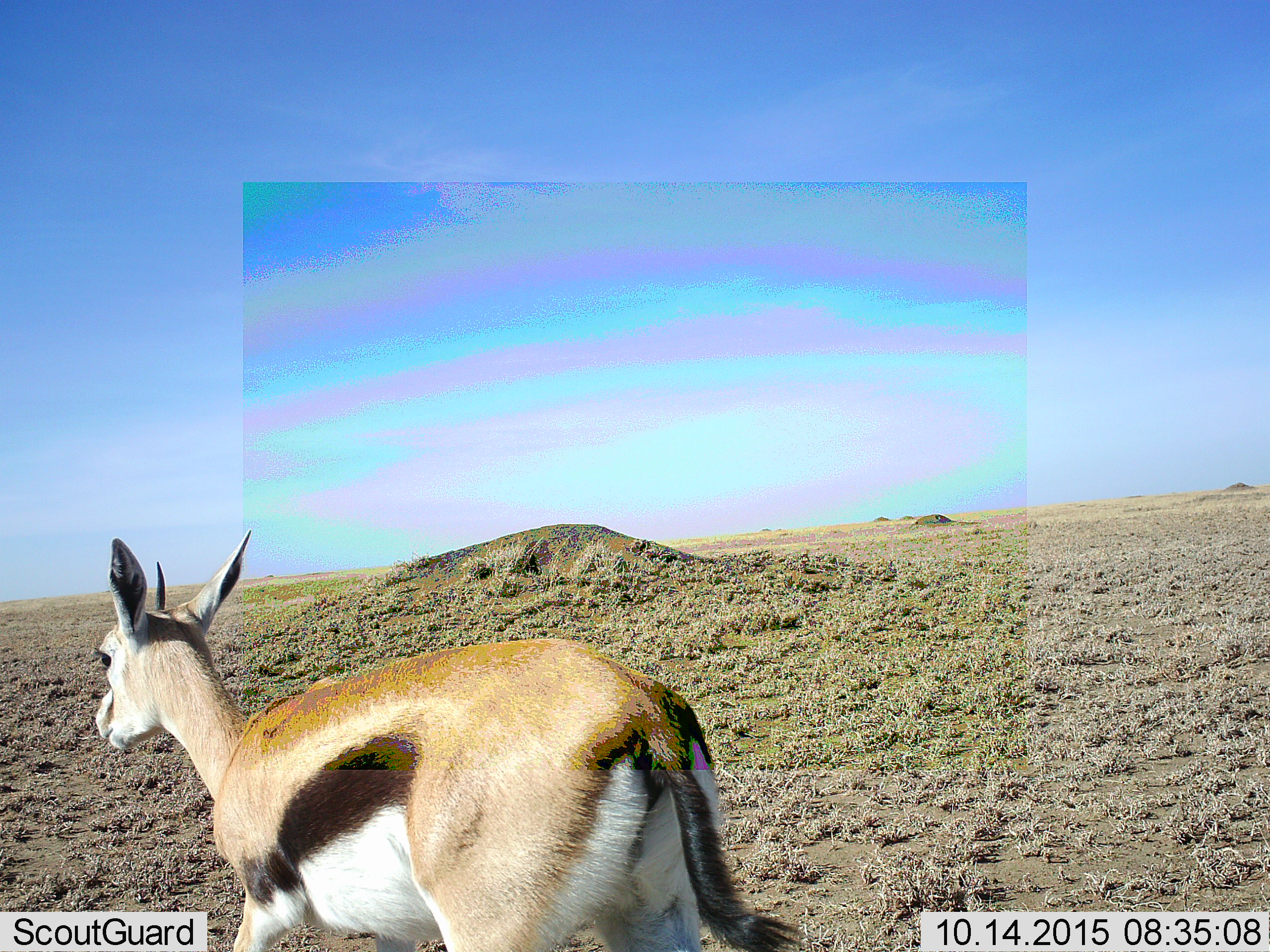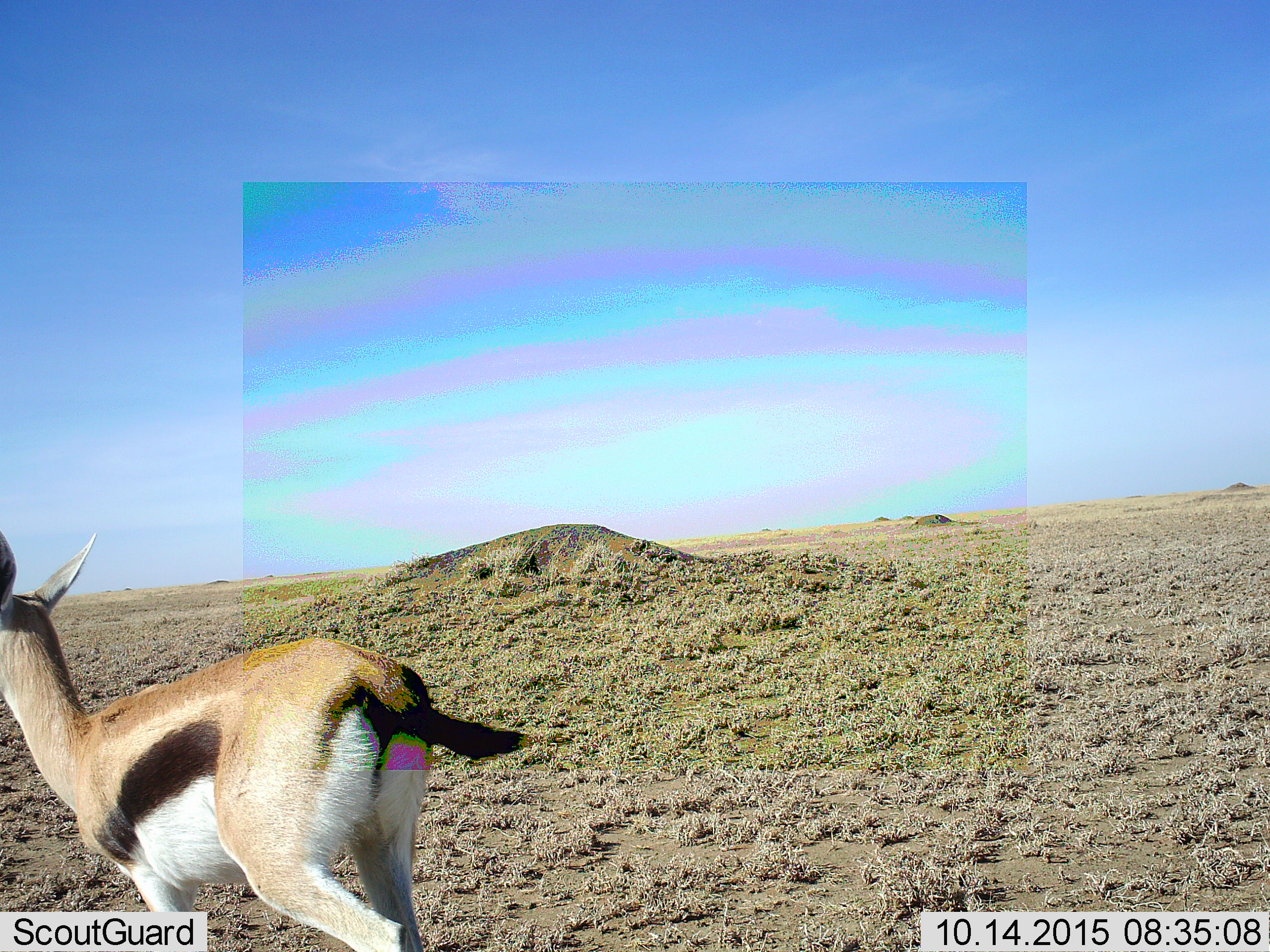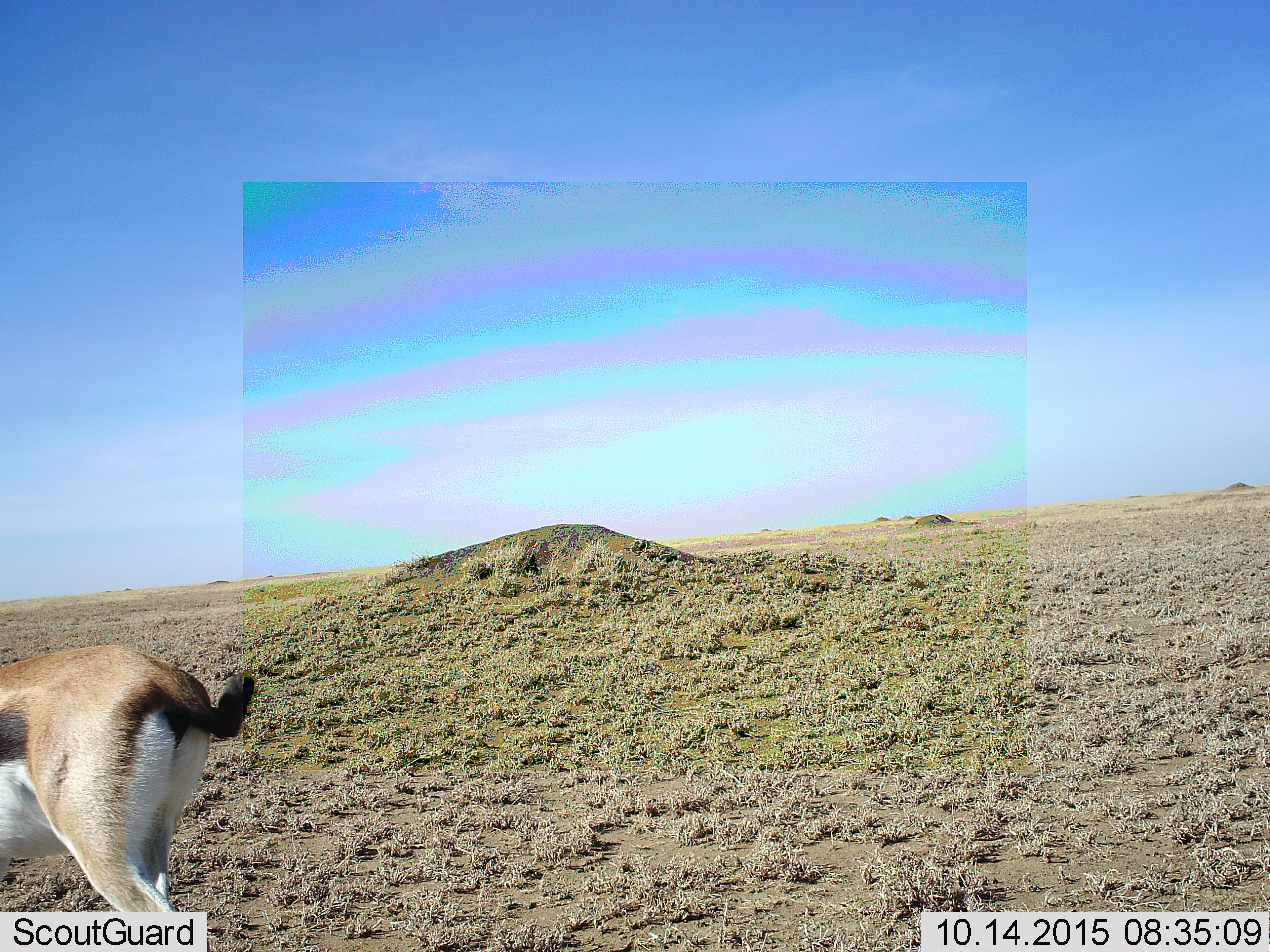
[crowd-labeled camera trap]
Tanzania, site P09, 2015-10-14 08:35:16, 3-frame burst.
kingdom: Animalia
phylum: Chordata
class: Mammalia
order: Artiodactyla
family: Bovidae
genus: Eudorcas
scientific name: Eudorcas thomsonii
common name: thomson's gazelle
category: gazellethomsons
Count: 1.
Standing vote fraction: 11%.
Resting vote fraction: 0%.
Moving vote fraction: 100%.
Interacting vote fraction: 0%.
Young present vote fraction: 0%.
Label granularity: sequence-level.